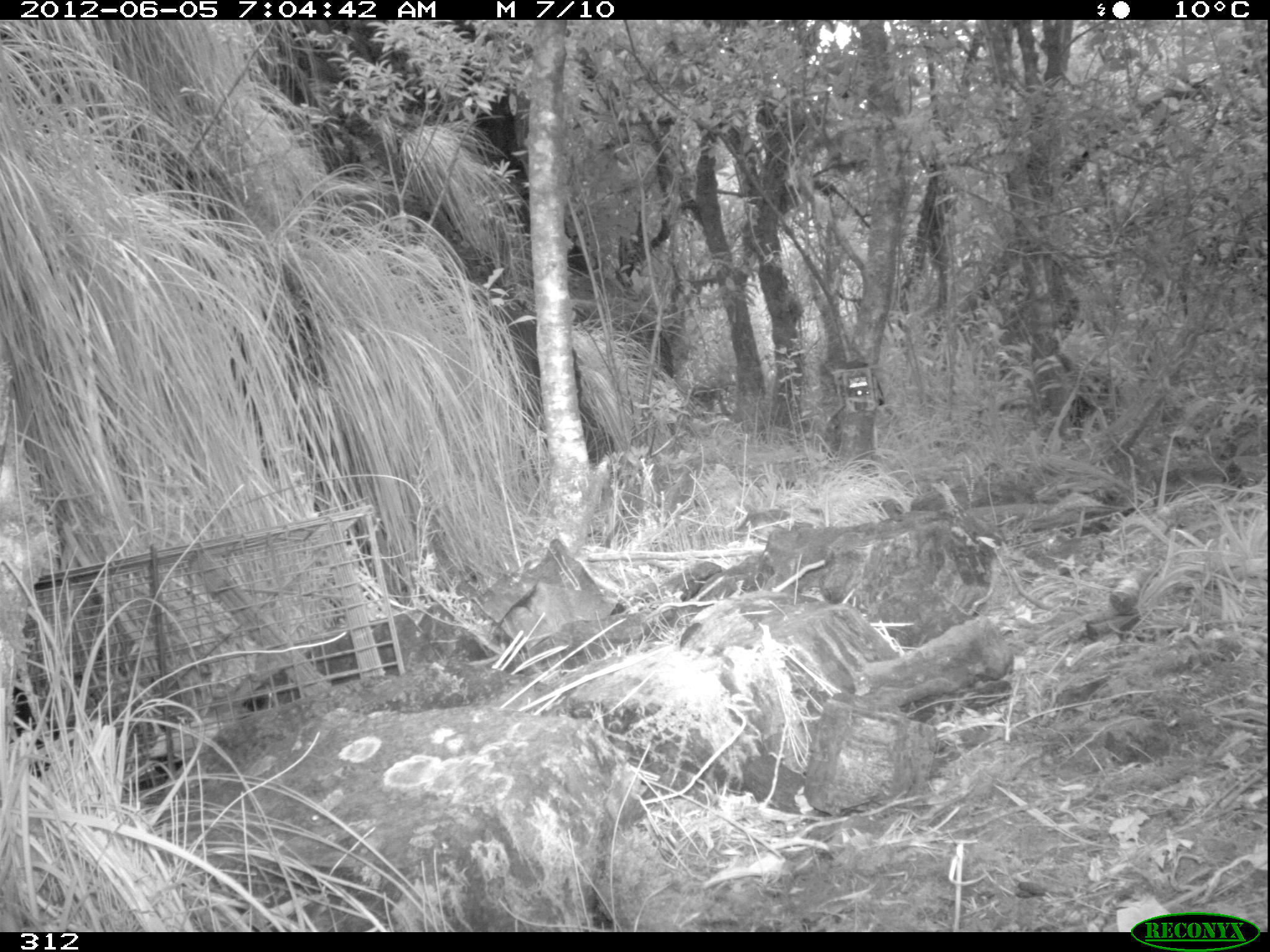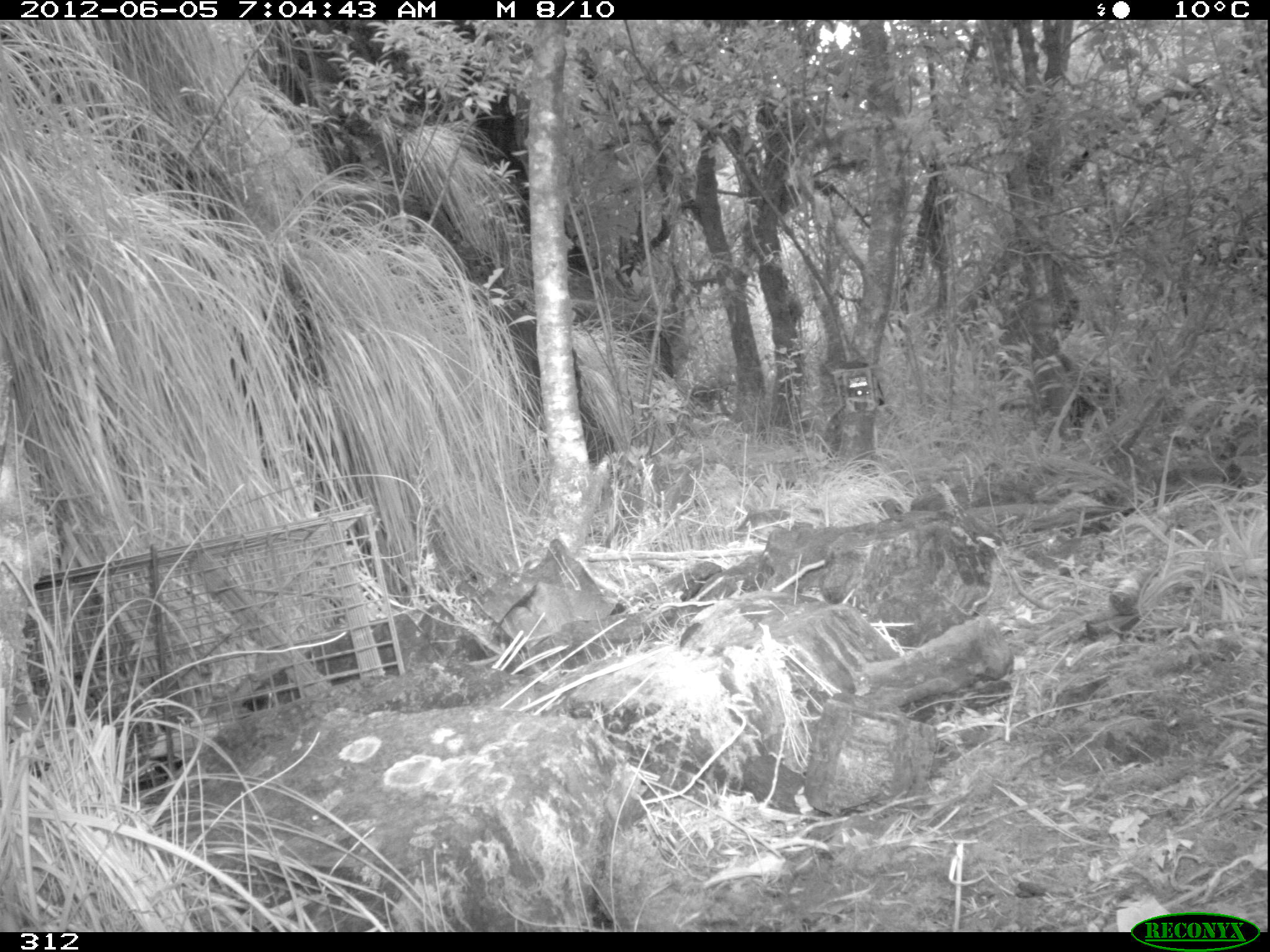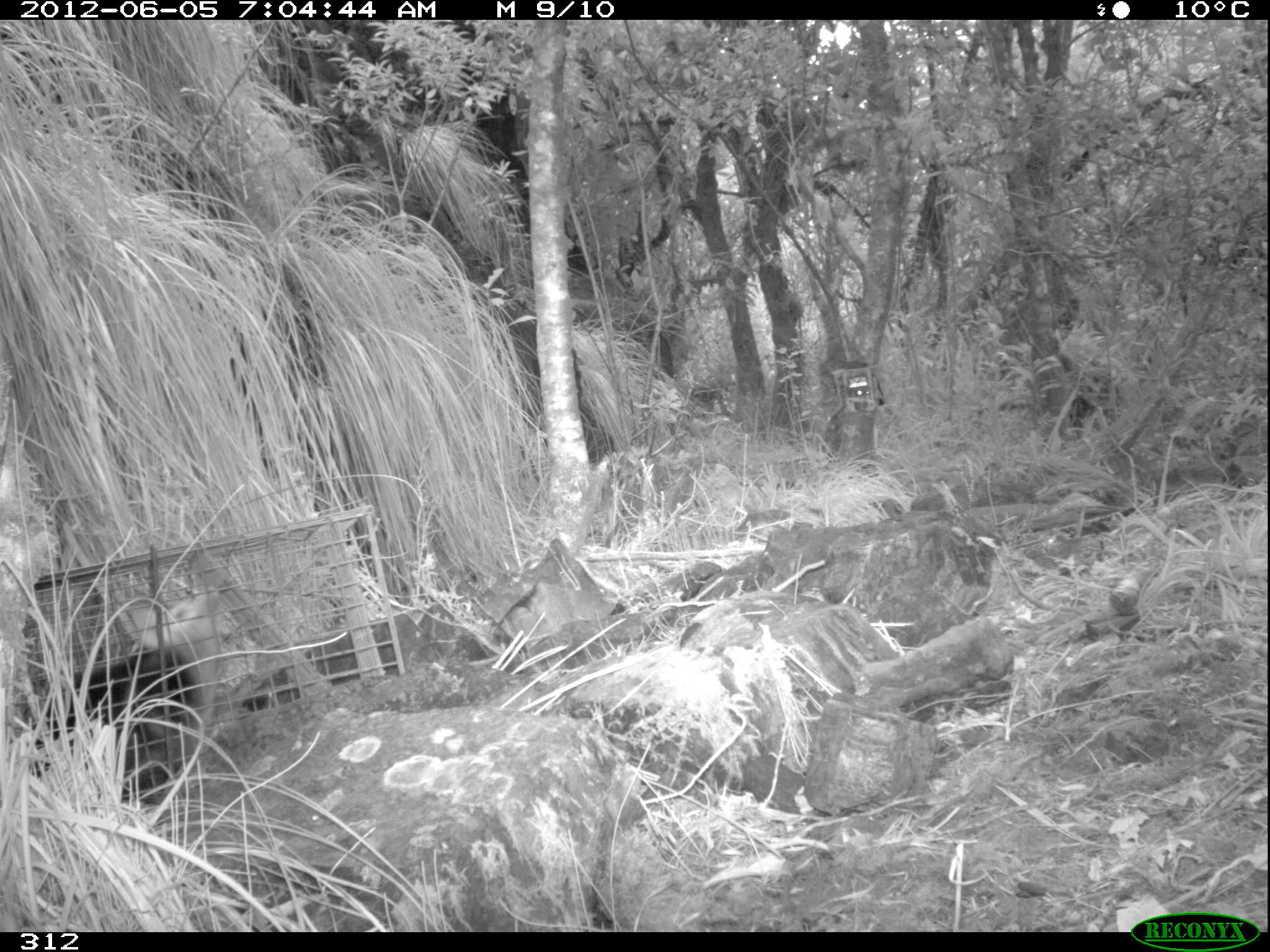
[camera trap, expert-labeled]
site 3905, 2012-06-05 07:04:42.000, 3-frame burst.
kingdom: Animalia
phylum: Chordata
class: Mammalia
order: Didelphimorphia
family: Didelphidae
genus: Didelphis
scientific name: Didelphis pernigra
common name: andean white-eared opossum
Didelphis pernigra (andean white-eared opossum).